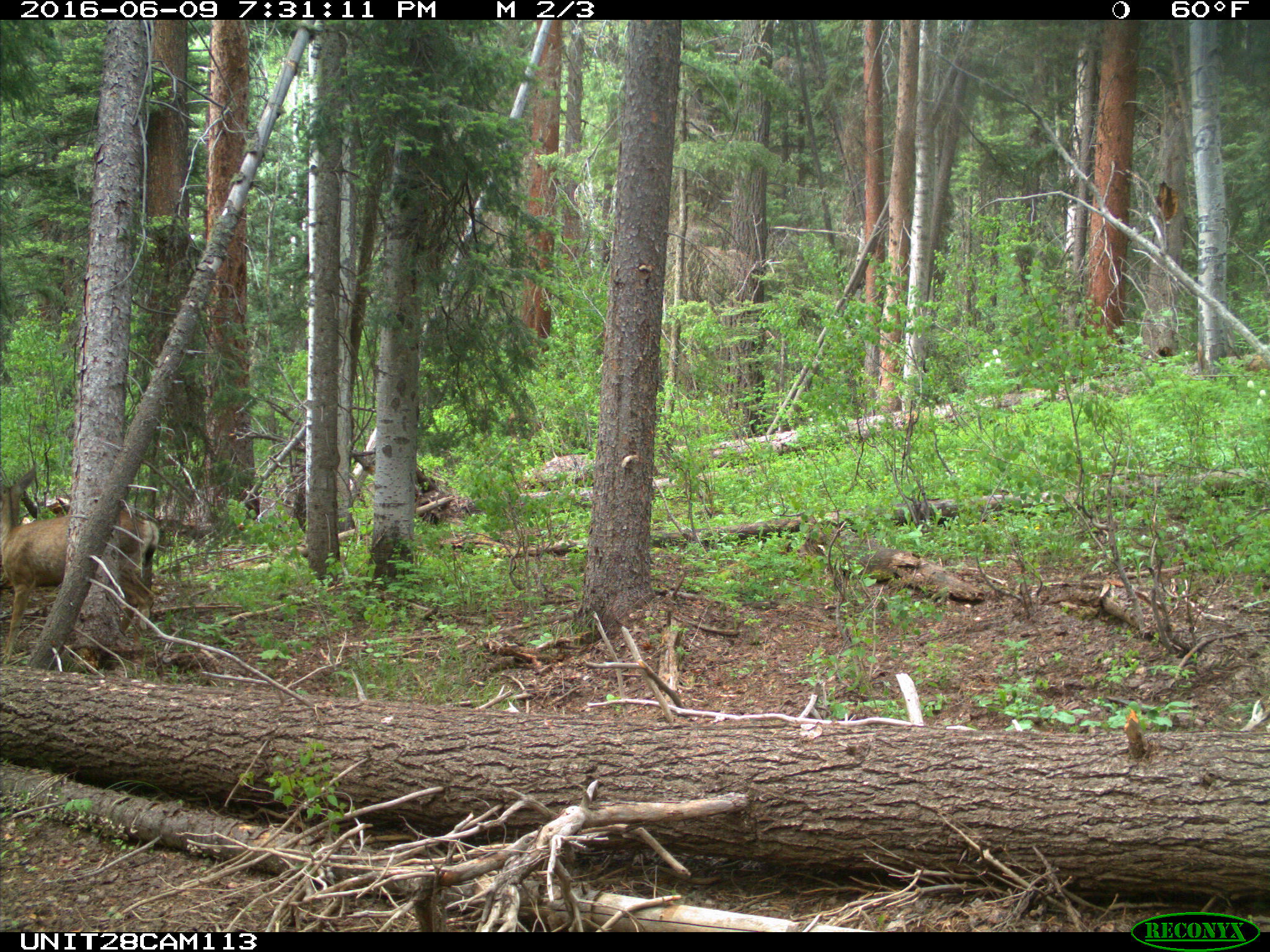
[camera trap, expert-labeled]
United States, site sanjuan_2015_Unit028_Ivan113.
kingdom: Animalia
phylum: Chordata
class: Mammalia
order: Artiodactyla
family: Cervidae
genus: Odocoileus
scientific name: Odocoileus hemionus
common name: mule deer